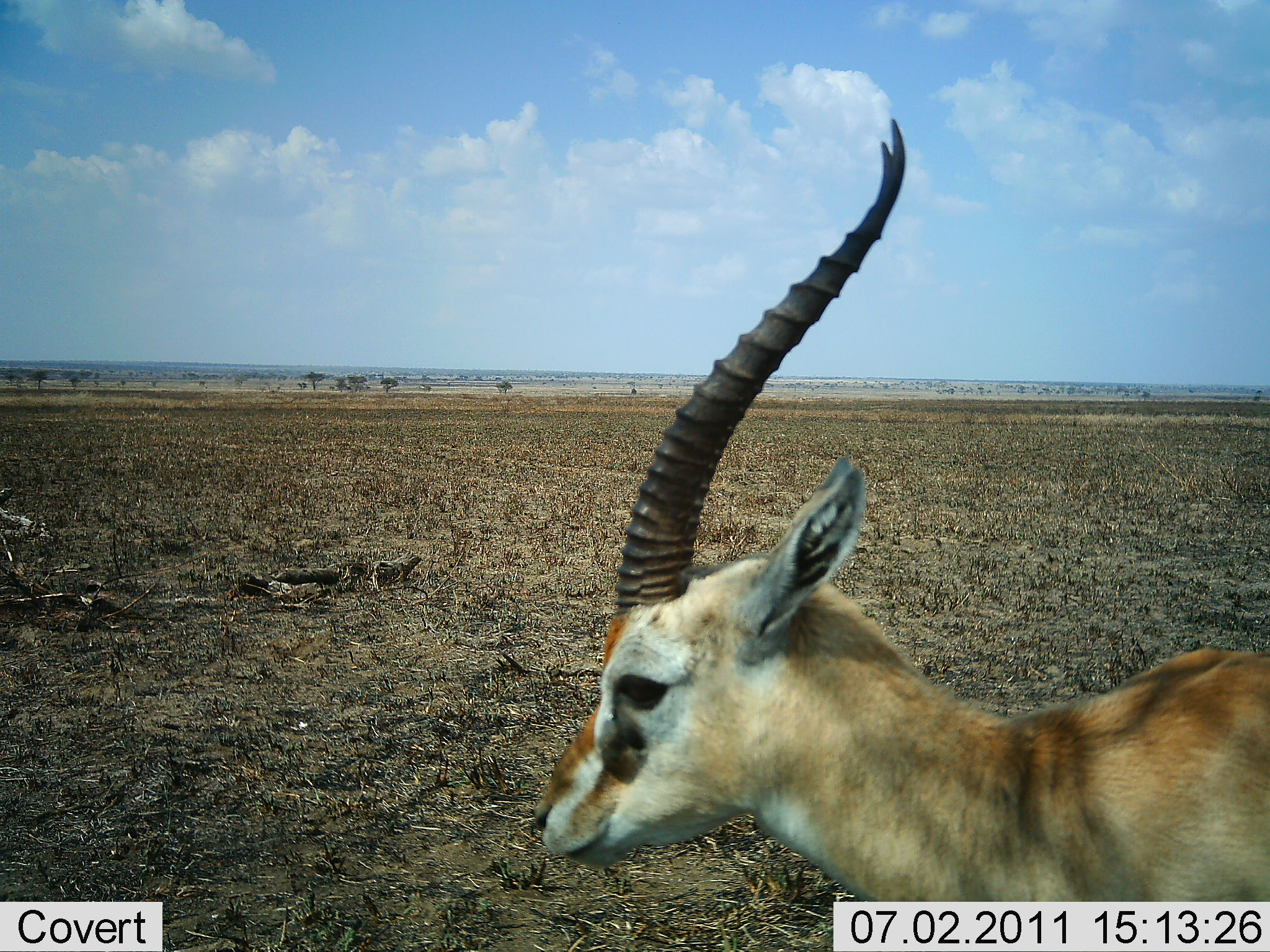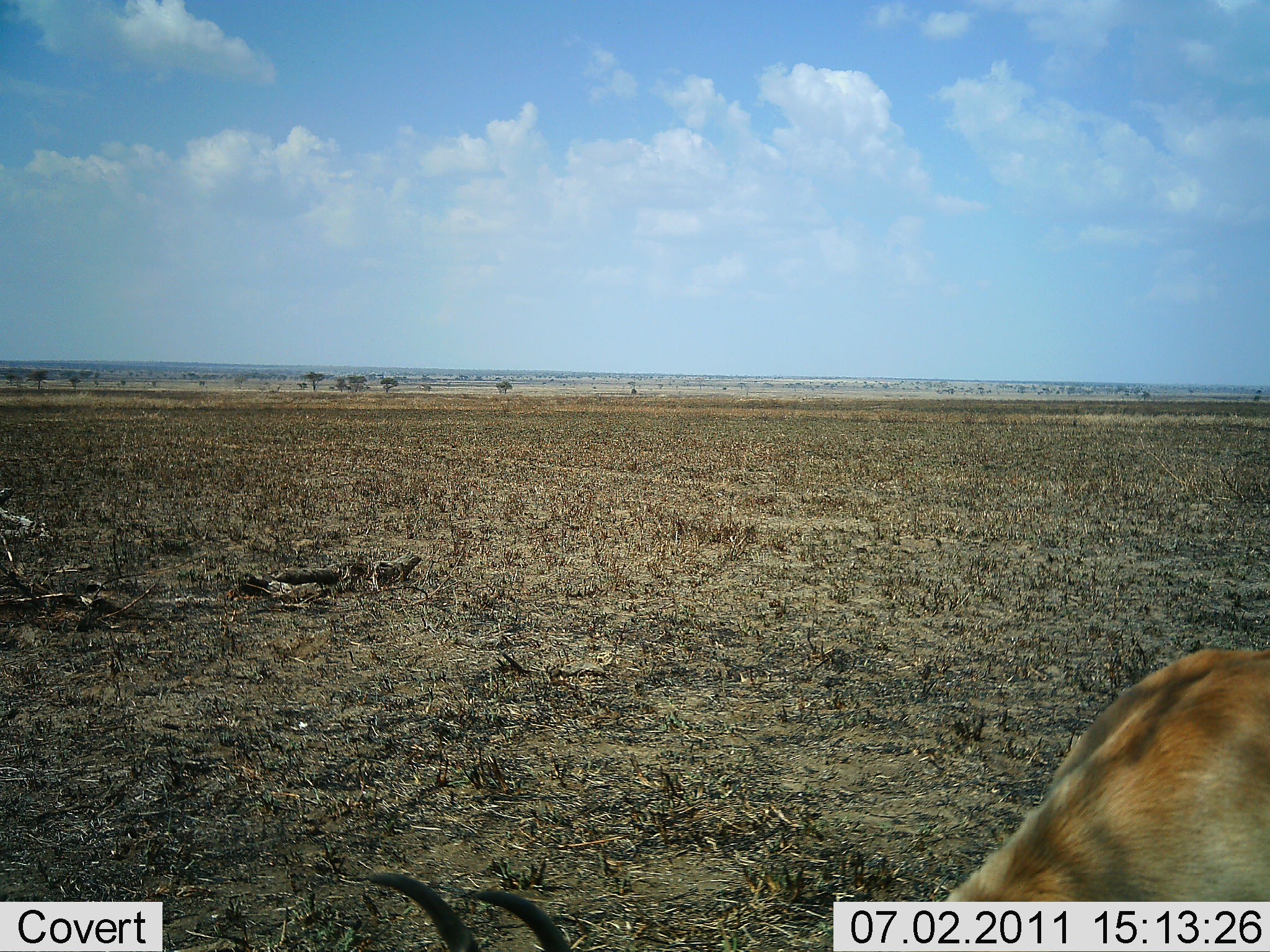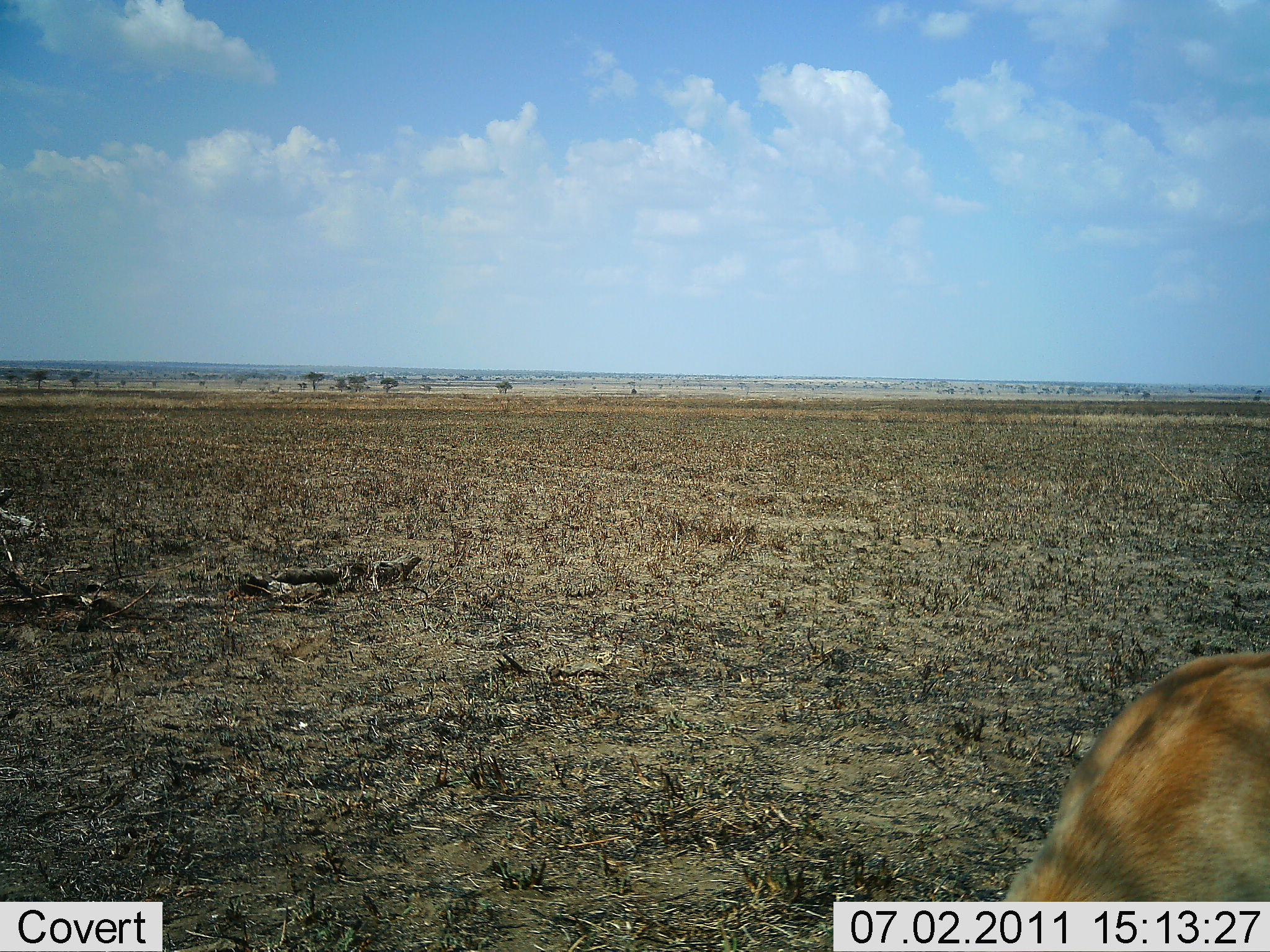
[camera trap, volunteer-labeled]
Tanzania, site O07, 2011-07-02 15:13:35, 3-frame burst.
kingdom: Animalia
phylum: Chordata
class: Mammalia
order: Artiodactyla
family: Bovidae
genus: Eudorcas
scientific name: Eudorcas thomsonii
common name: thomson's gazelle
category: gazellethomsons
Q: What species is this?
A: Gazellethomsons (thomson's gazelle) (Eudorcas thomsonii).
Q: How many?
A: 1.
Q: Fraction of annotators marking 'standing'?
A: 33%.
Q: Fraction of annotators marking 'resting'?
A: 0%.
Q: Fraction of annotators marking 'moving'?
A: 33%.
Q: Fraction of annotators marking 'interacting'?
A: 0%.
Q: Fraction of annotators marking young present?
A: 0%.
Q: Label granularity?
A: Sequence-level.